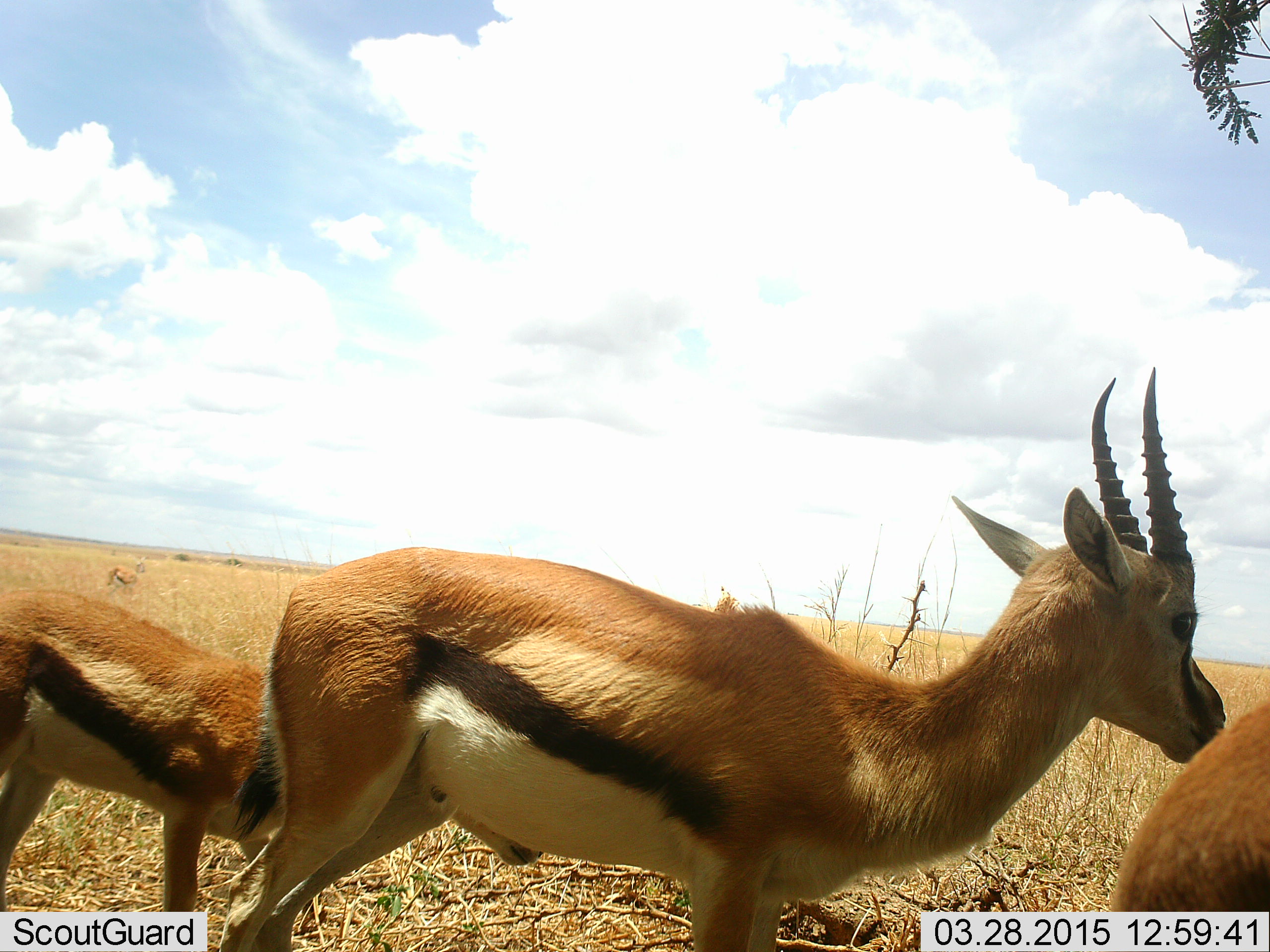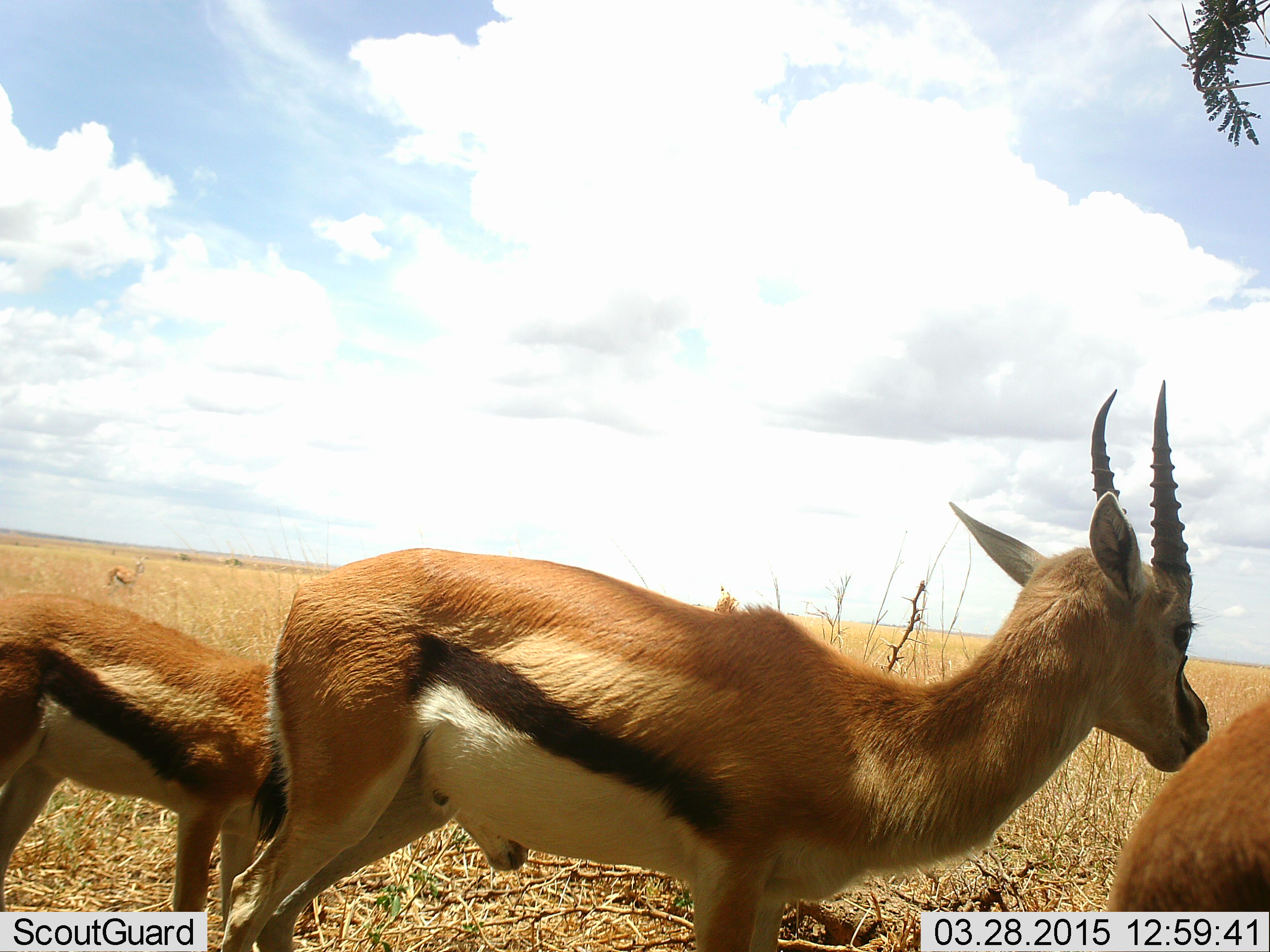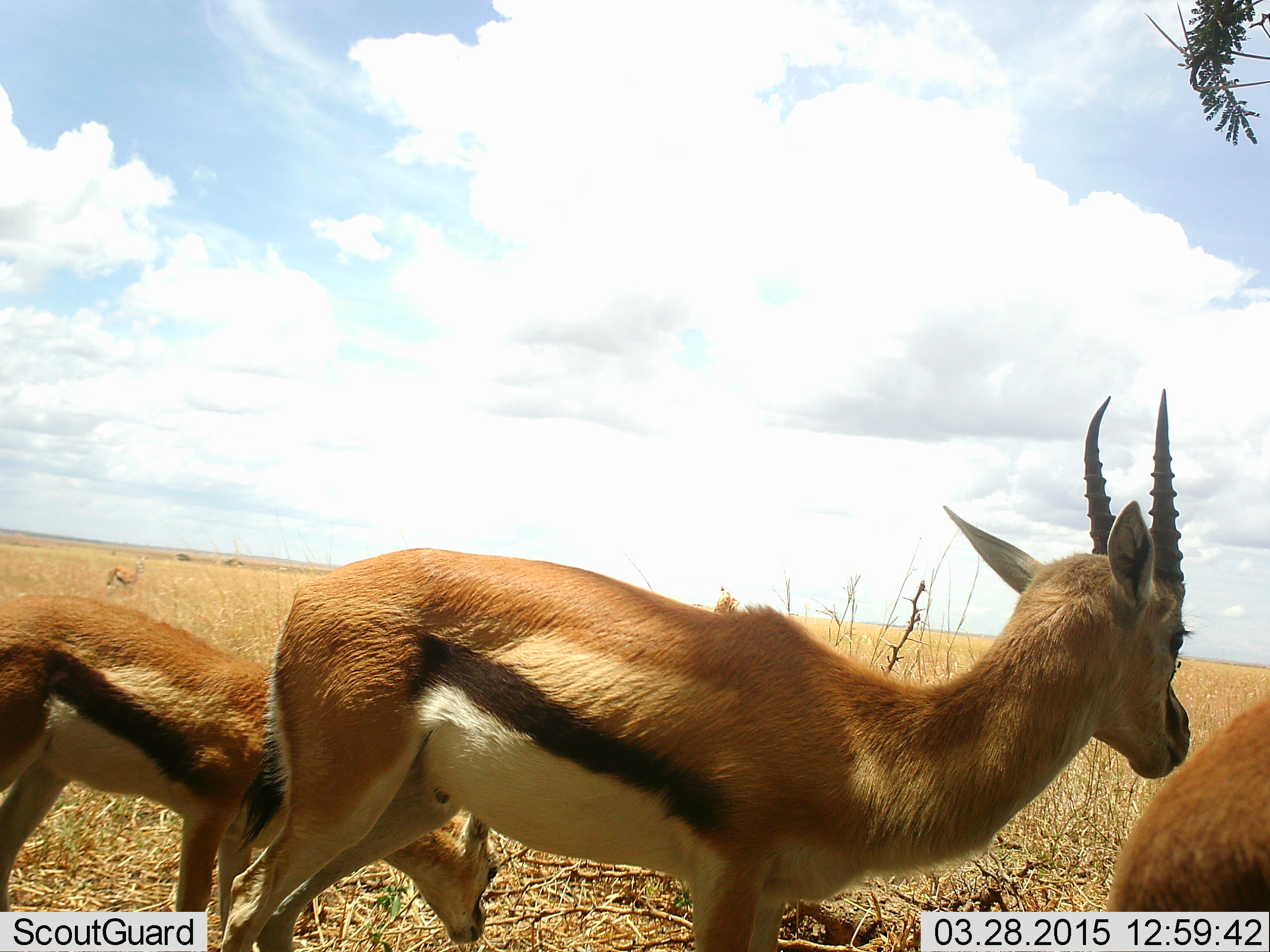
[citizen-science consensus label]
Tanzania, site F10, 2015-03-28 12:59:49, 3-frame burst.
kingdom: Animalia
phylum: Chordata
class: Mammalia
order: Artiodactyla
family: Bovidae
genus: Eudorcas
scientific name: Eudorcas thomsonii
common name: thomson's gazelle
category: gazellethomsons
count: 3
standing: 100%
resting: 0%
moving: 0%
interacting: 0%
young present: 20%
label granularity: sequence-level